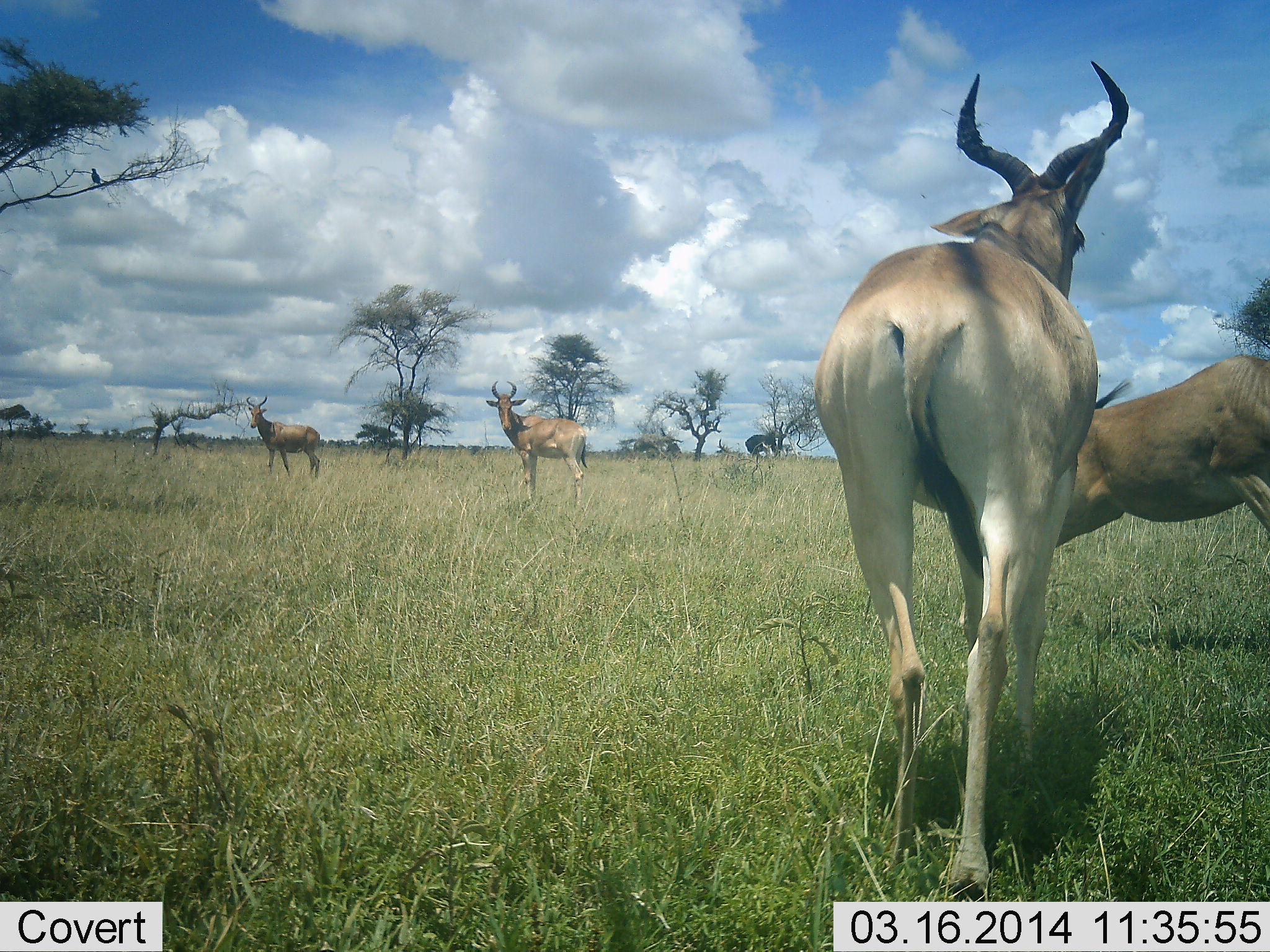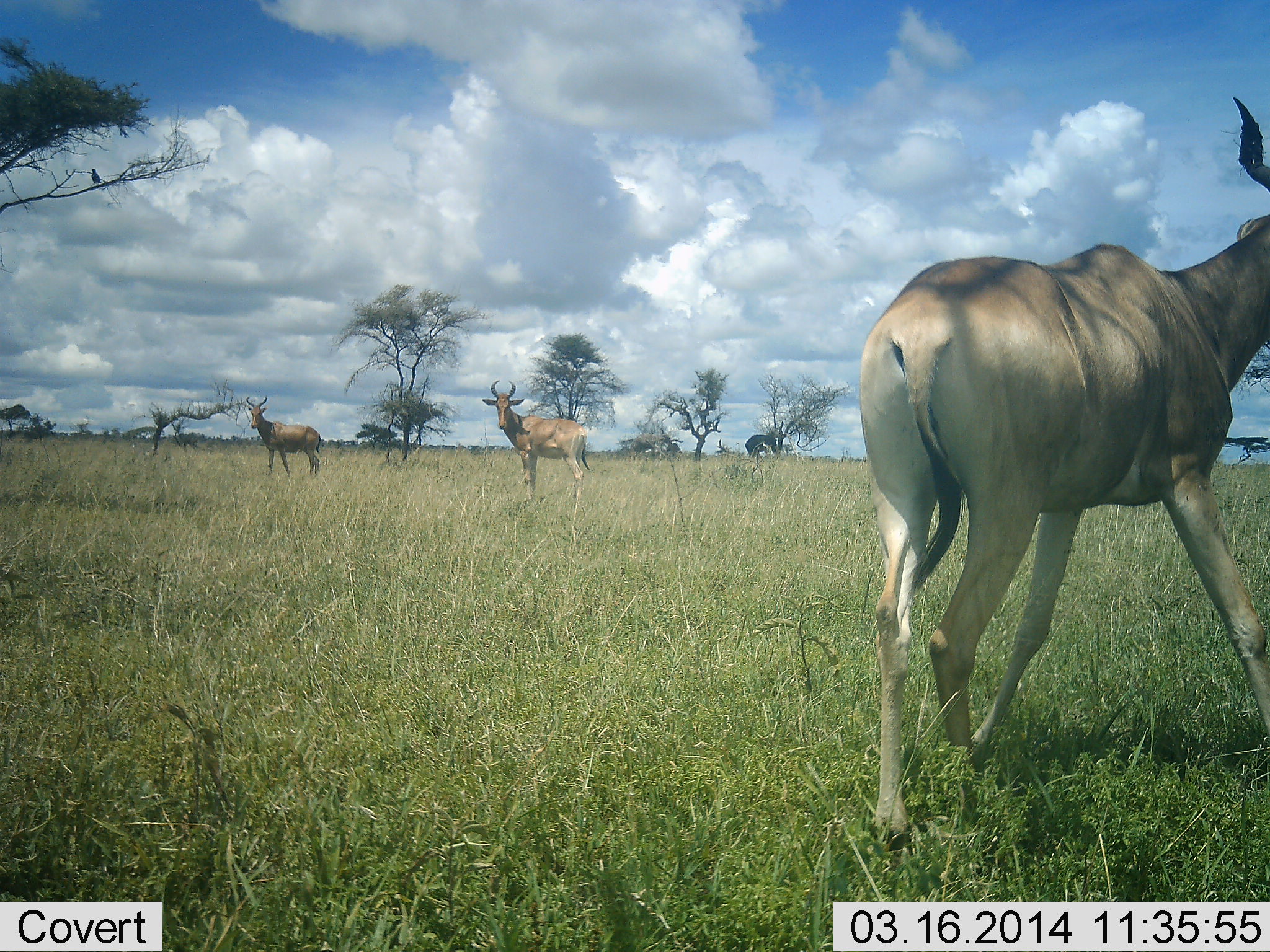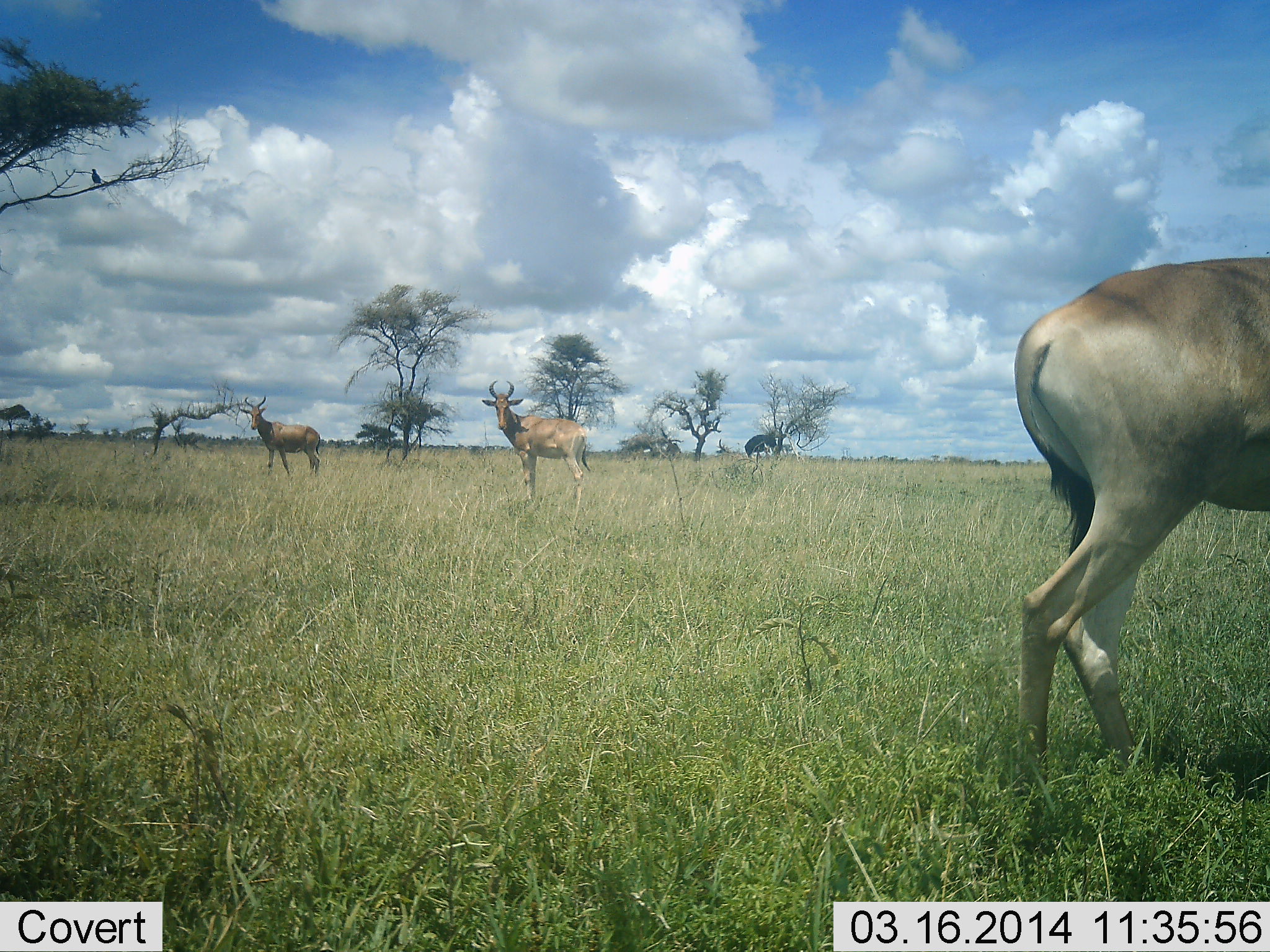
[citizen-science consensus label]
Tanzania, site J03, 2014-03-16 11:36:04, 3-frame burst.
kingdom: Animalia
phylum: Chordata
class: Mammalia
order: Artiodactyla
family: Bovidae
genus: Alcelaphus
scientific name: Alcelaphus buselaphus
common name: hartebeest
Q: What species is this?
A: Hartebeest (Alcelaphus buselaphus).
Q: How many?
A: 4.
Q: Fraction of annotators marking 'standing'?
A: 100%.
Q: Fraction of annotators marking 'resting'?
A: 8%.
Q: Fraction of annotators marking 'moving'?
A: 50%.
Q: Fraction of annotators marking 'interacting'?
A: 25%.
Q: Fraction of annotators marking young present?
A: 0%.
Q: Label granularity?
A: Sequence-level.